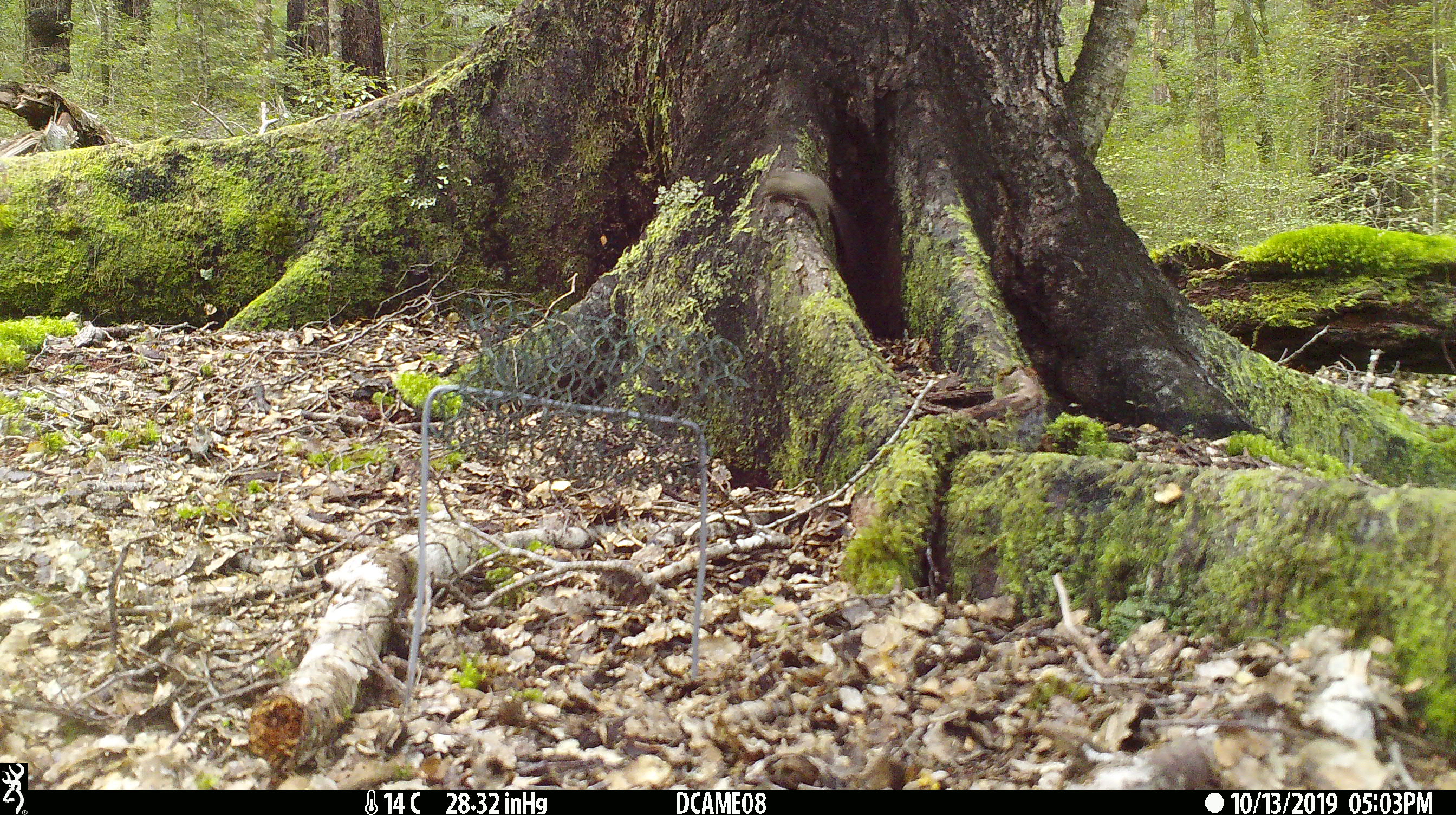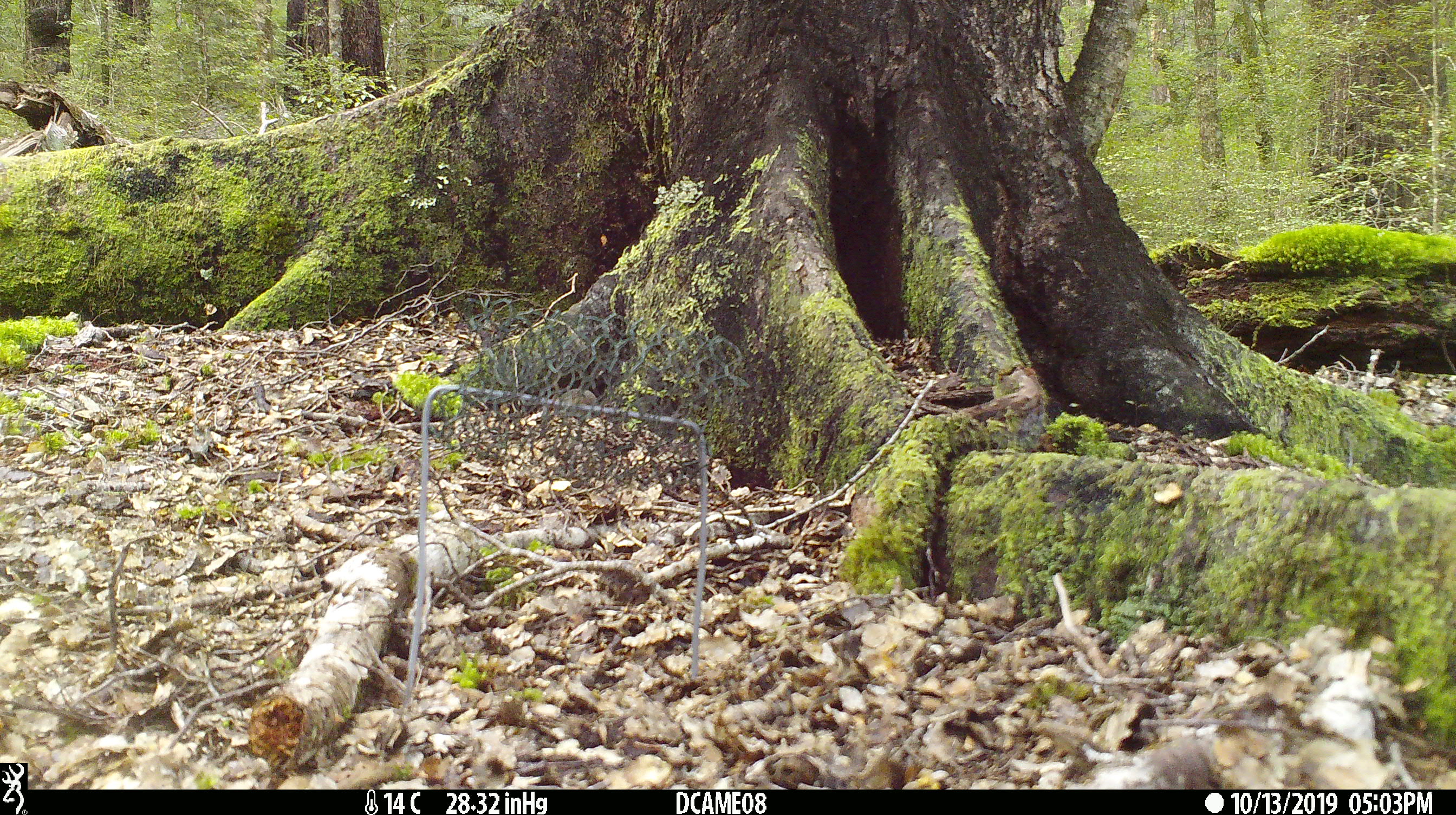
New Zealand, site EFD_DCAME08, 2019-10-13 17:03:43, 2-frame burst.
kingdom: Animalia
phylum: Chordata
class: Mammalia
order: Rodentia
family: Muridae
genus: Mus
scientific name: Mus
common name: mouse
Mouse (Mus).